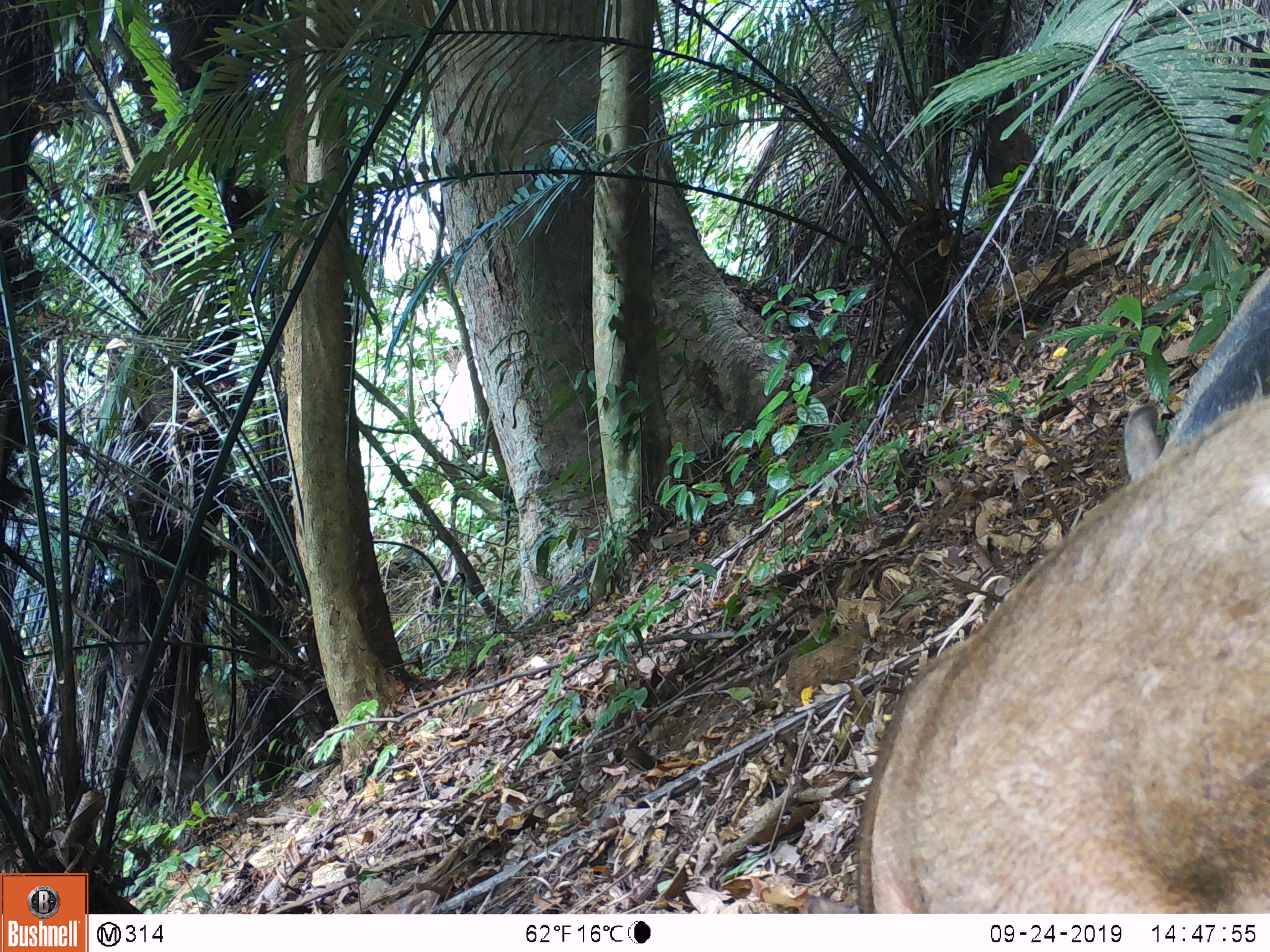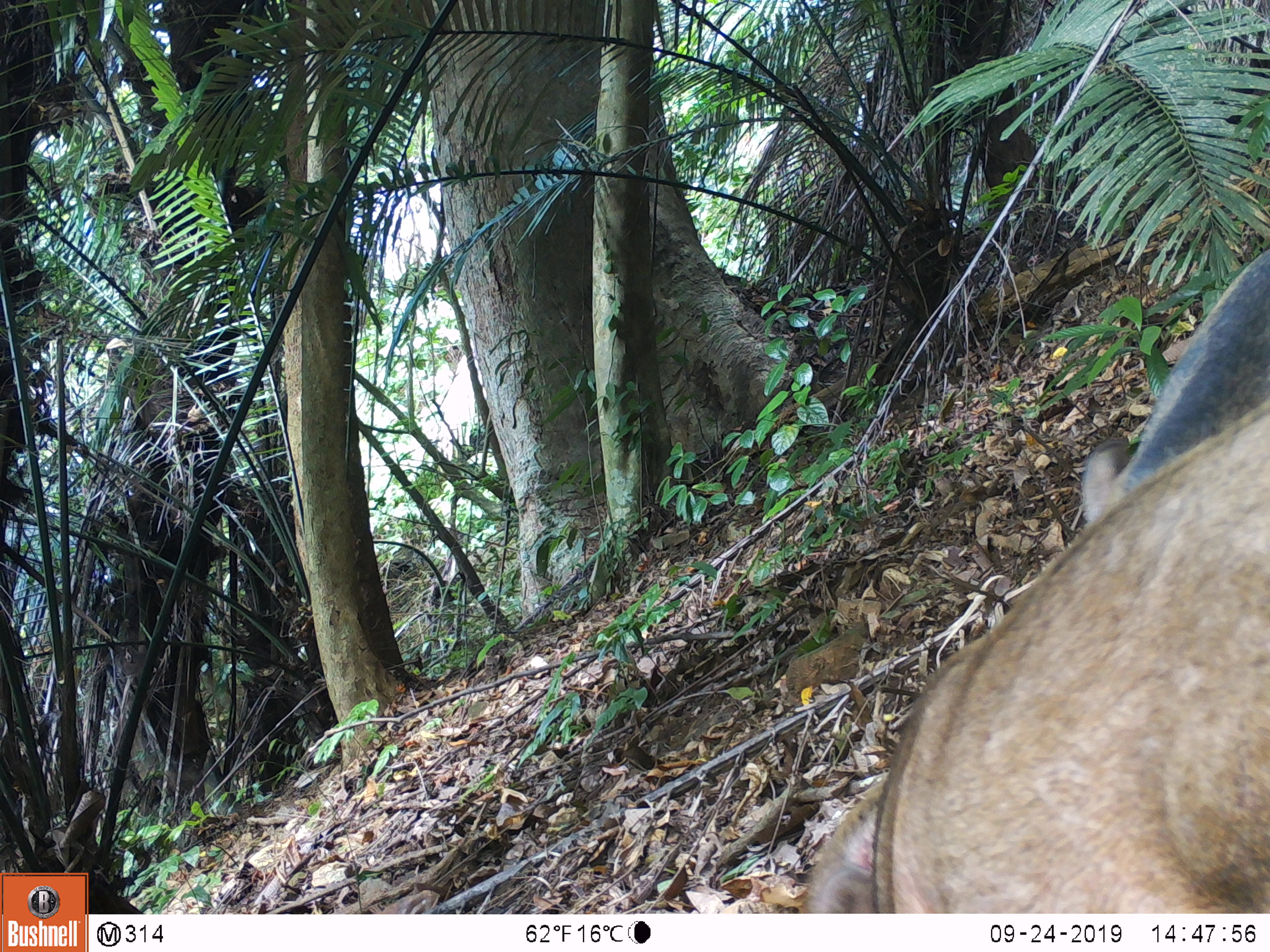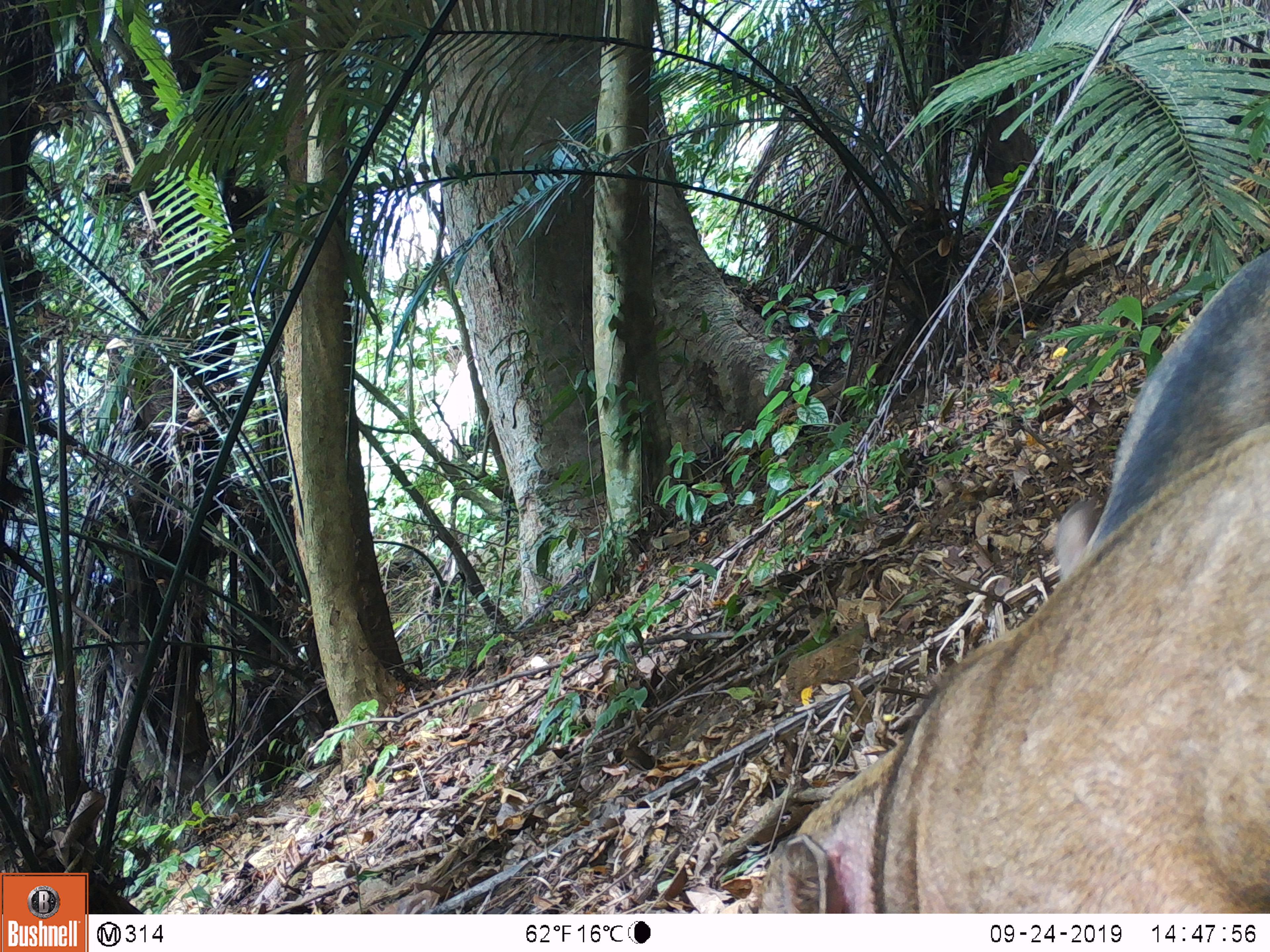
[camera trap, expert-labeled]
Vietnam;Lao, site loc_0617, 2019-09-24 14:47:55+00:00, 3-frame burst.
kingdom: Animalia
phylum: Chordata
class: Mammalia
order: Artiodactyla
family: Suidae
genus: Sus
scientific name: Sus scrofa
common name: eurasian wild pig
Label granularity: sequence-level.